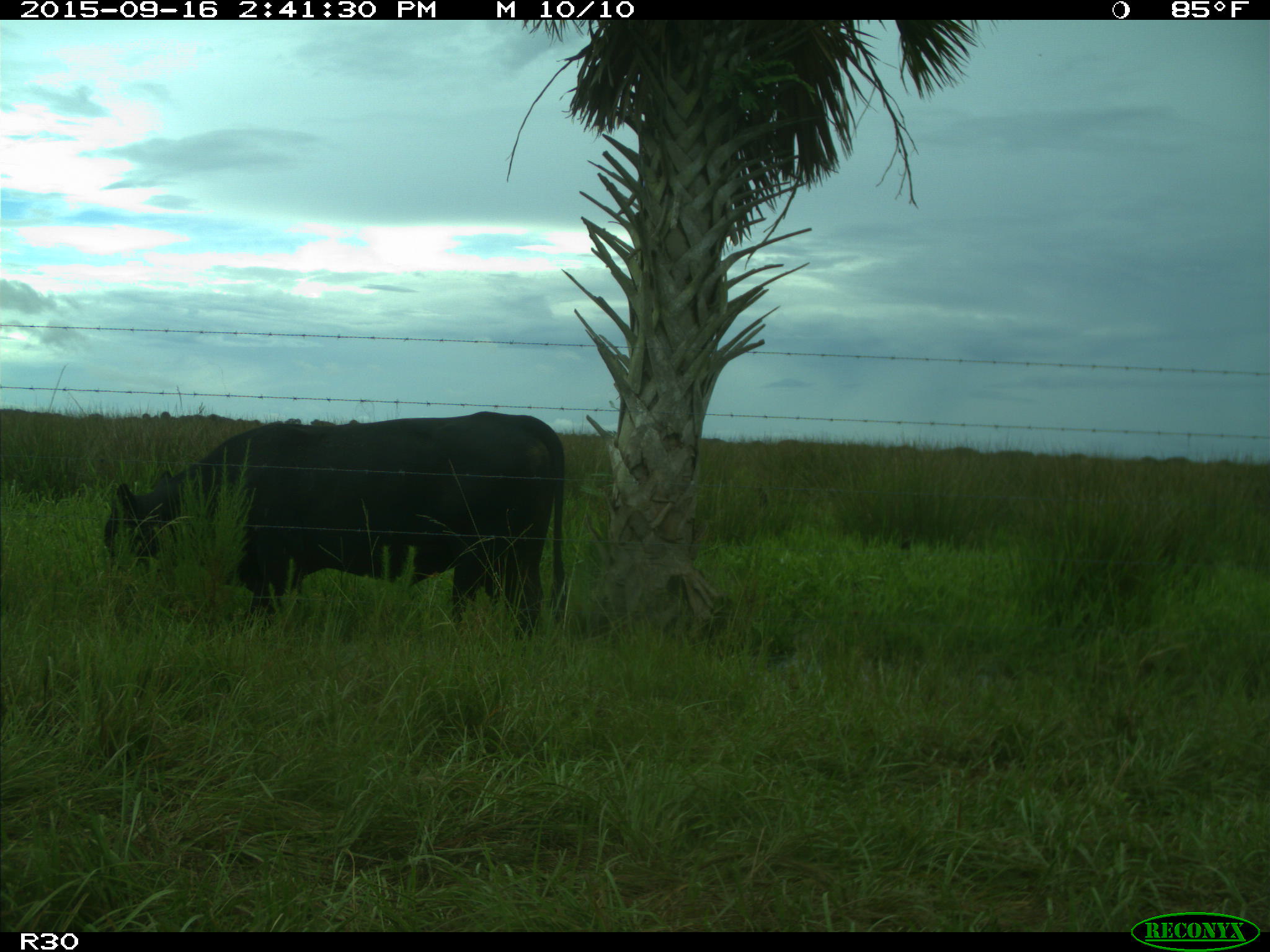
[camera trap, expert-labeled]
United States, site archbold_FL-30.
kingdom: Animalia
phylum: Chordata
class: Mammalia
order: Artiodactyla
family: Bovidae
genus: Bos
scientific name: Bos taurus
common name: domestic cow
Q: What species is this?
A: Bos taurus (domestic cow).